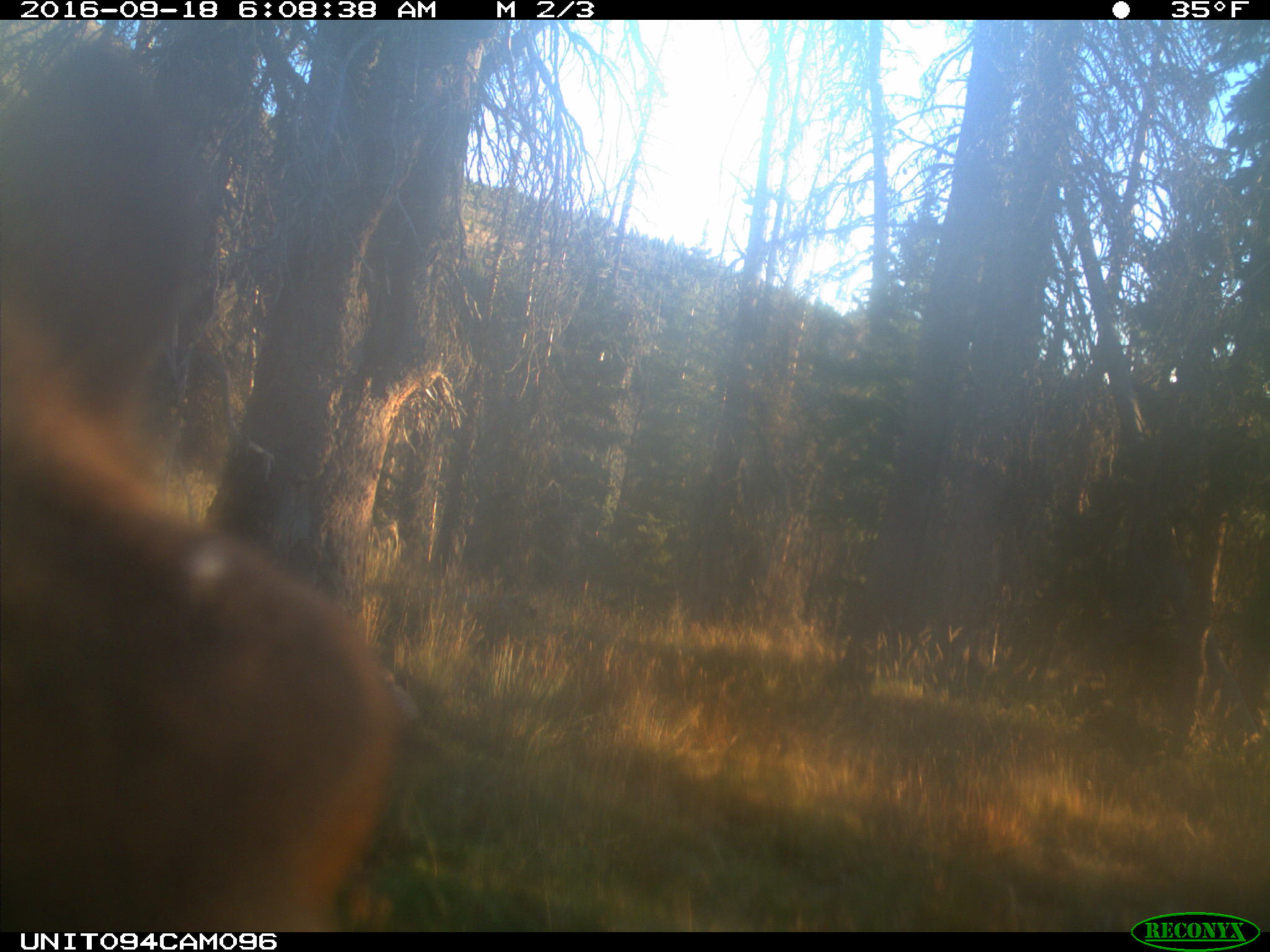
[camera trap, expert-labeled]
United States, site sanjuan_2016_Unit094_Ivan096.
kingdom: Animalia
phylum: Chordata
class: Mammalia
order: Artiodactyla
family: Cervidae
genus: Cervus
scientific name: Cervus elaphus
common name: red deer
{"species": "Cervus elaphus (red deer)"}